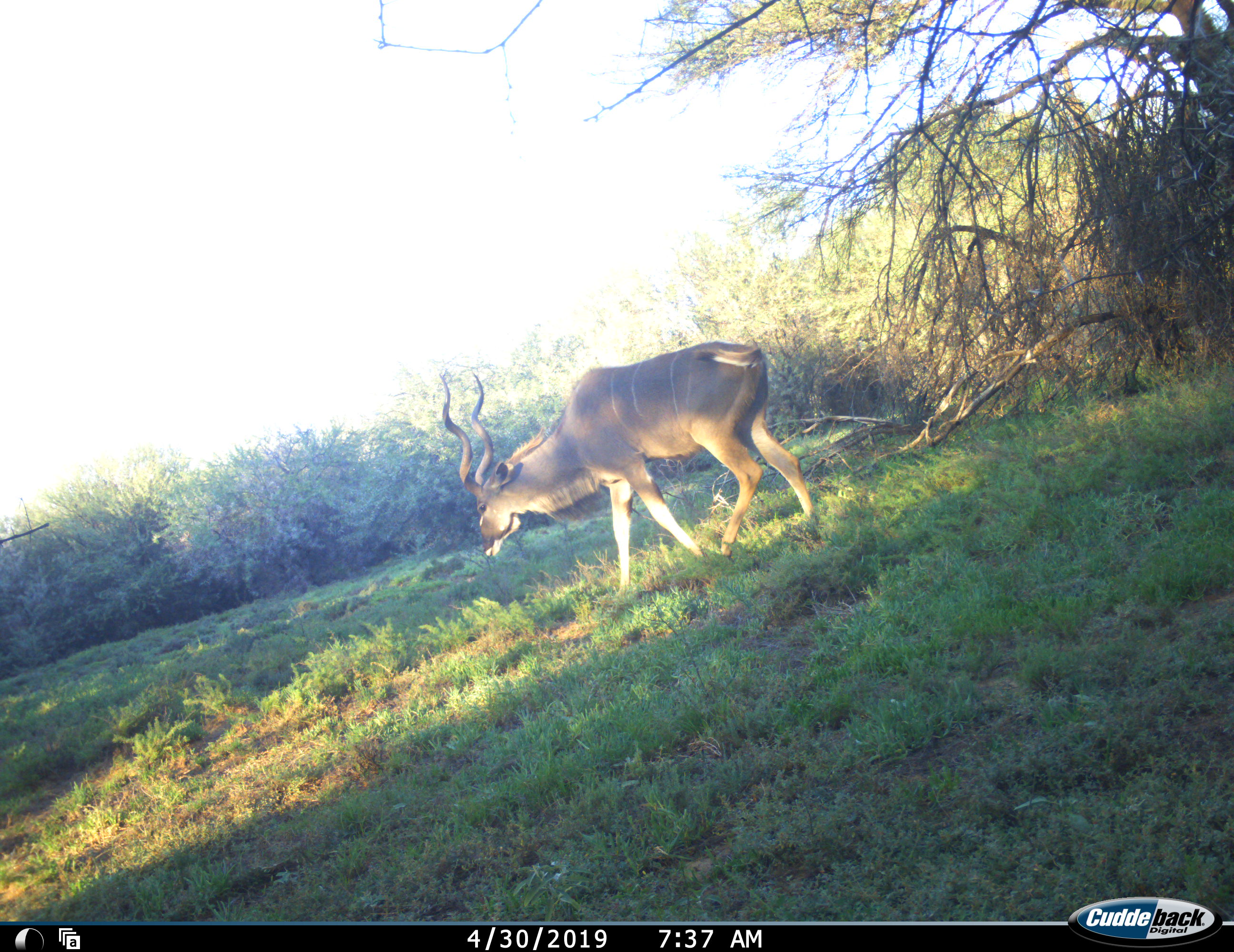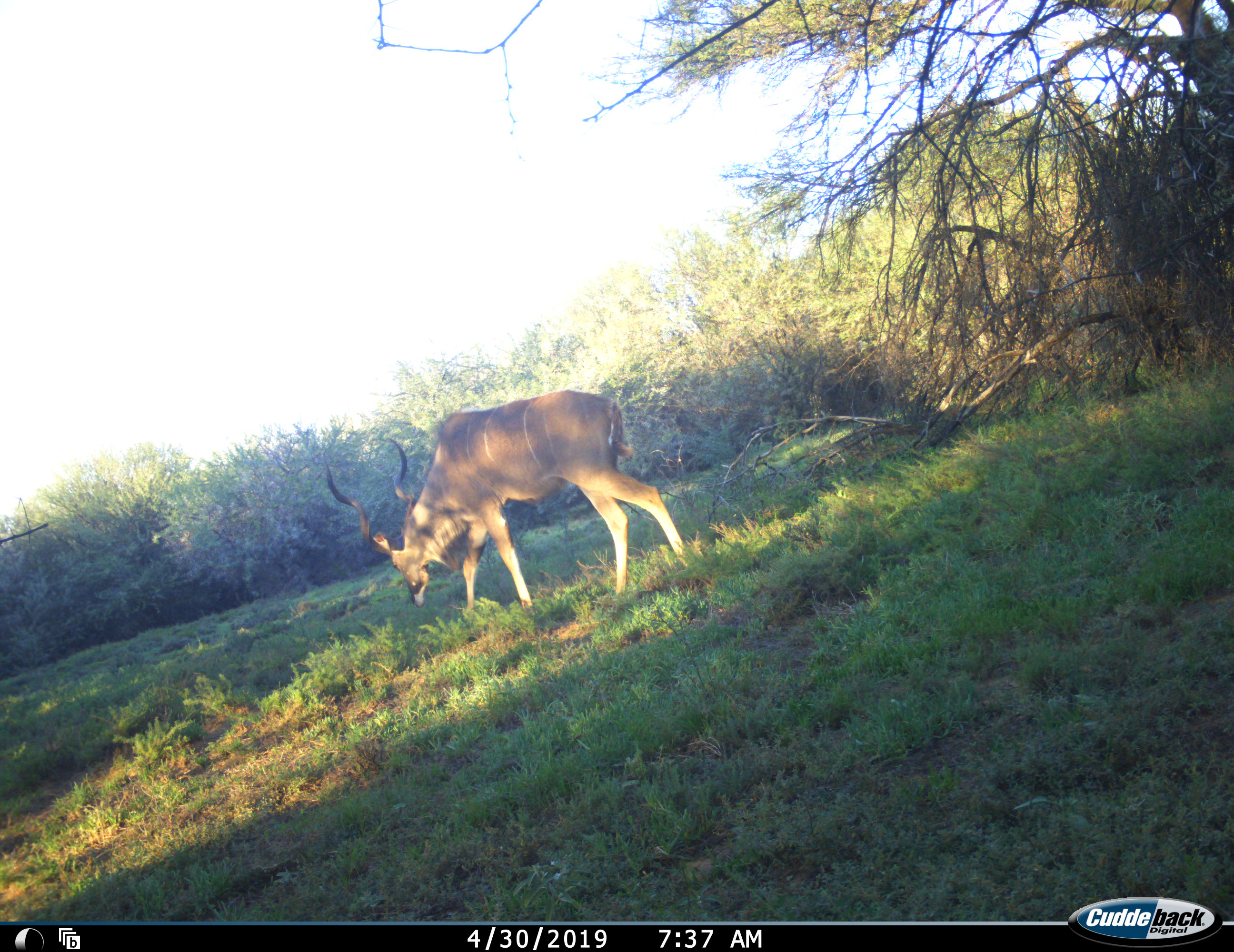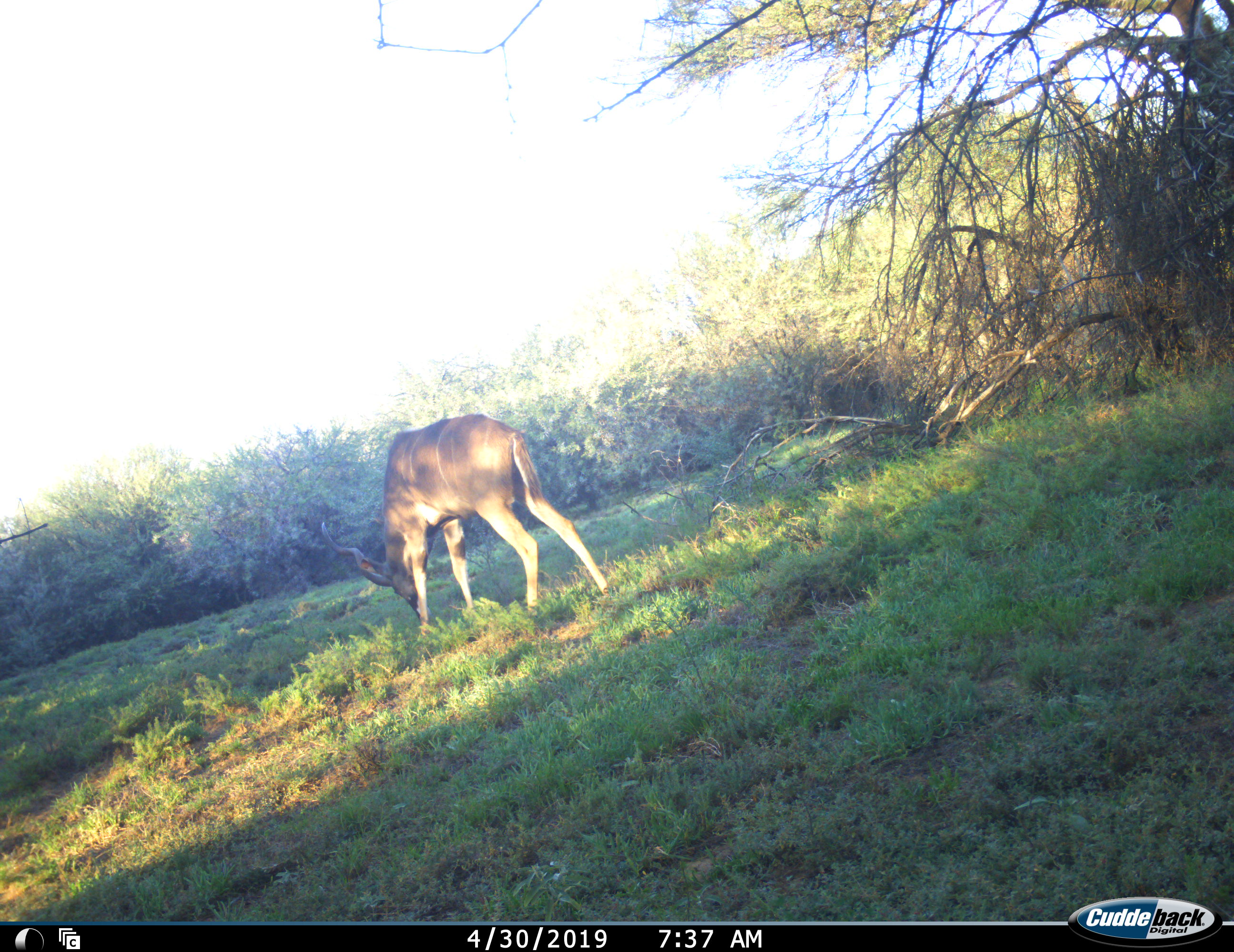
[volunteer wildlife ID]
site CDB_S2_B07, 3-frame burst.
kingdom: Animalia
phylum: Chordata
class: Mammalia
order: Artiodactyla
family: Bovidae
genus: Tragelaphus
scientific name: Tragelaphus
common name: kudu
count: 1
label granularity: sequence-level